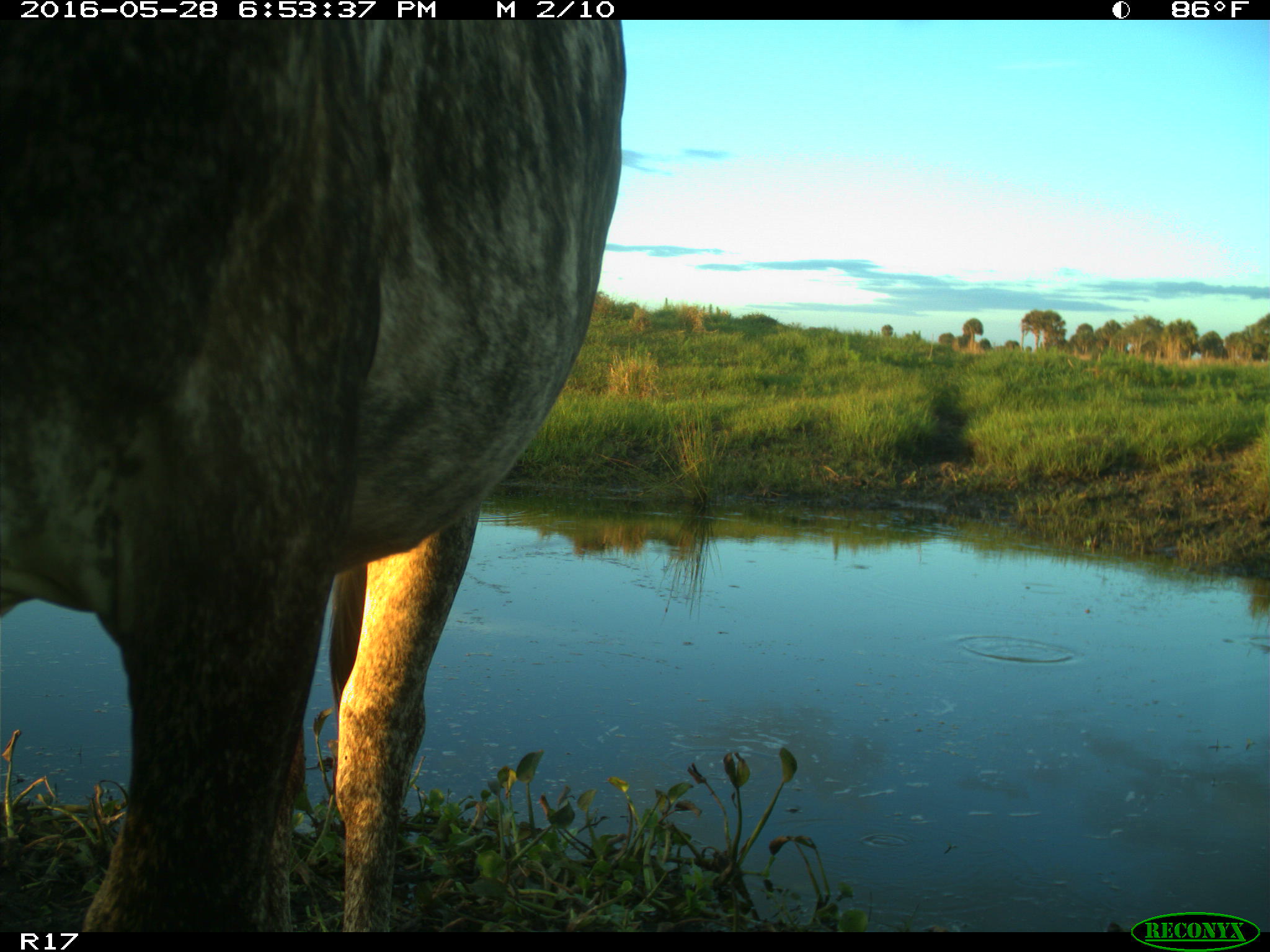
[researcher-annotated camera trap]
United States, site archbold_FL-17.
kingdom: Animalia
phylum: Chordata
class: Mammalia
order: Artiodactyla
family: Bovidae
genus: Bos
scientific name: Bos taurus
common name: domestic cow